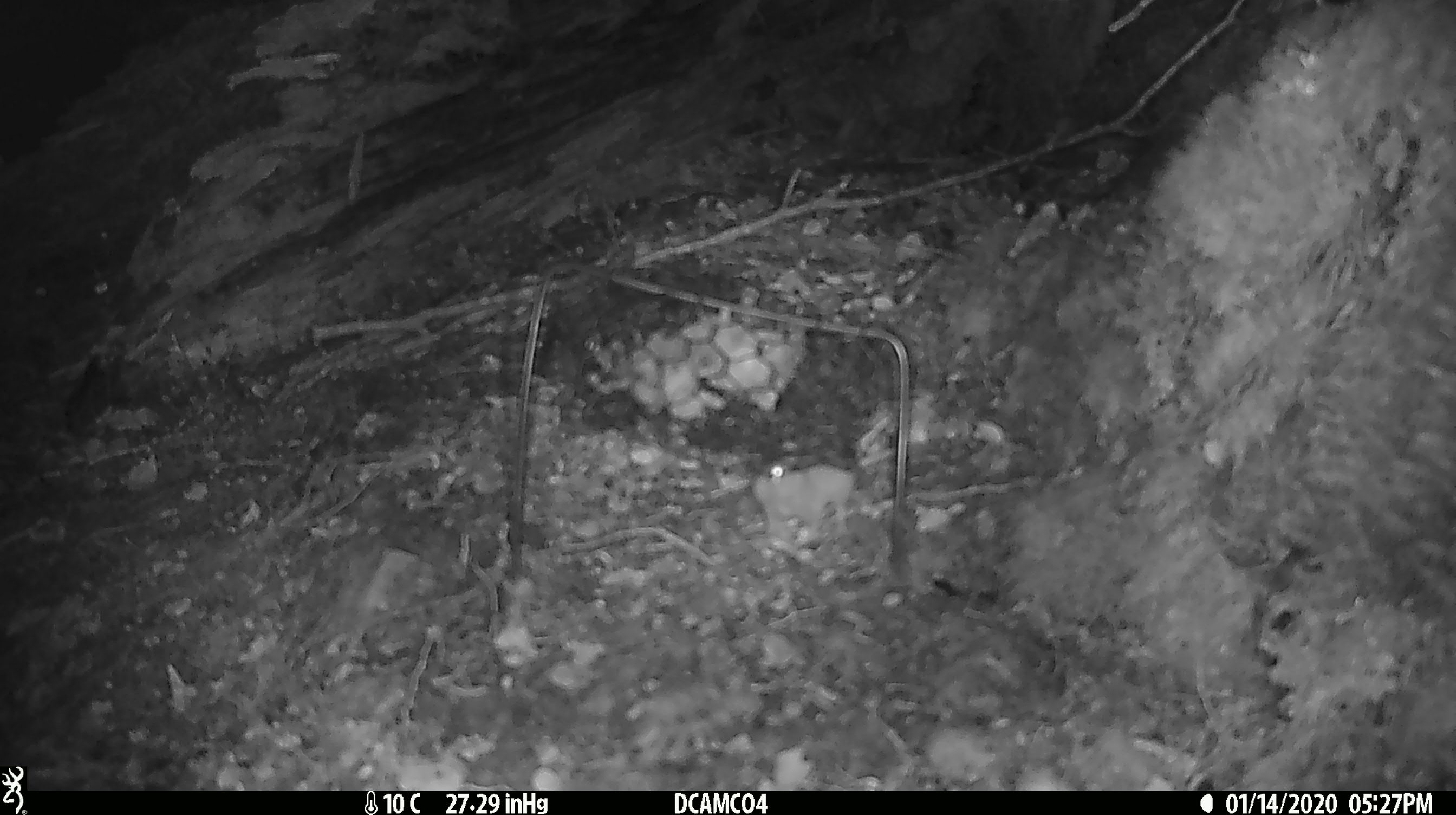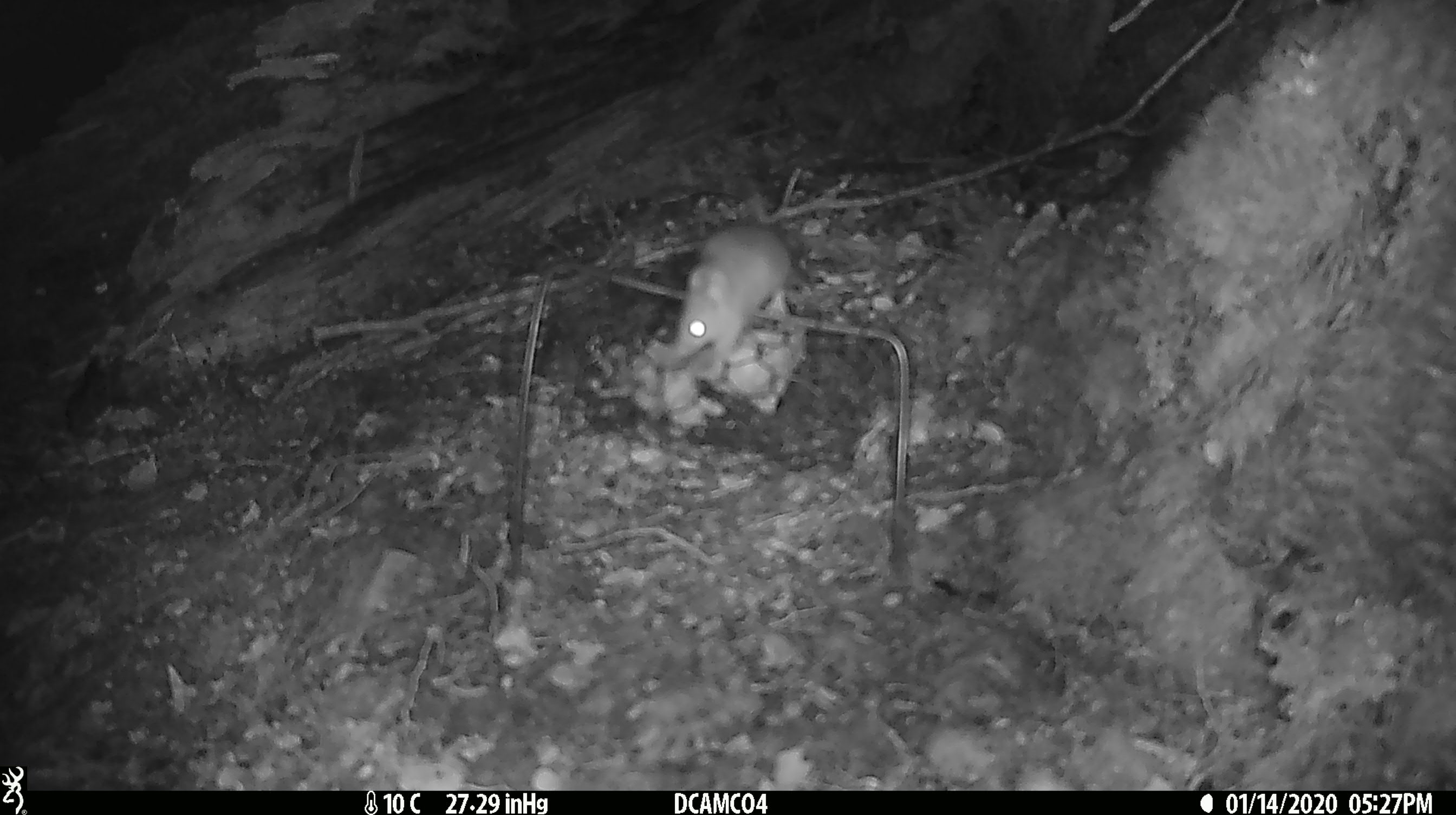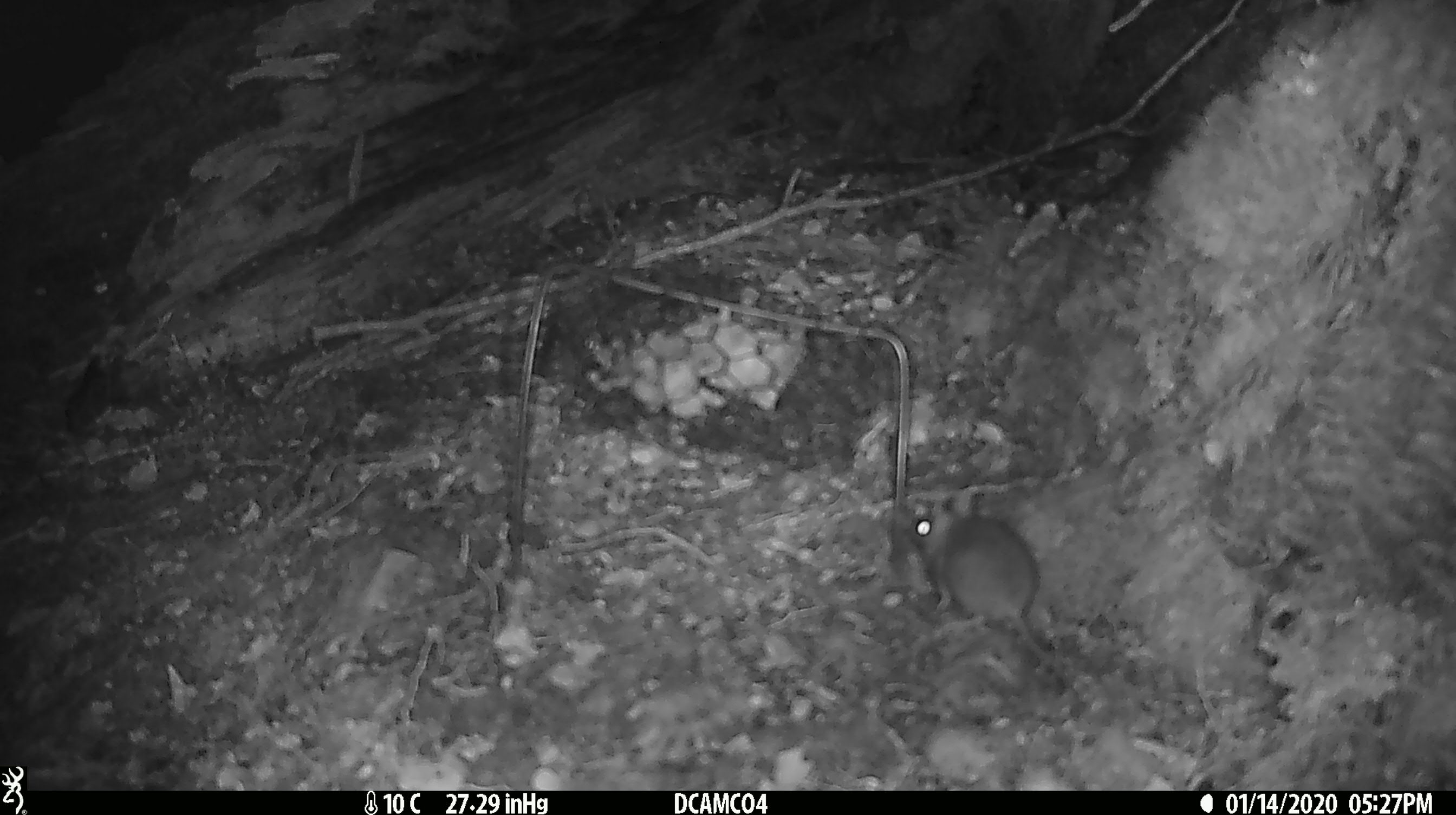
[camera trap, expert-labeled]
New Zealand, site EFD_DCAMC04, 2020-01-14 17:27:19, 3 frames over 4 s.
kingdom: Animalia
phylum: Chordata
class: Mammalia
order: Rodentia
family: Muridae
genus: Mus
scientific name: Mus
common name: mouse